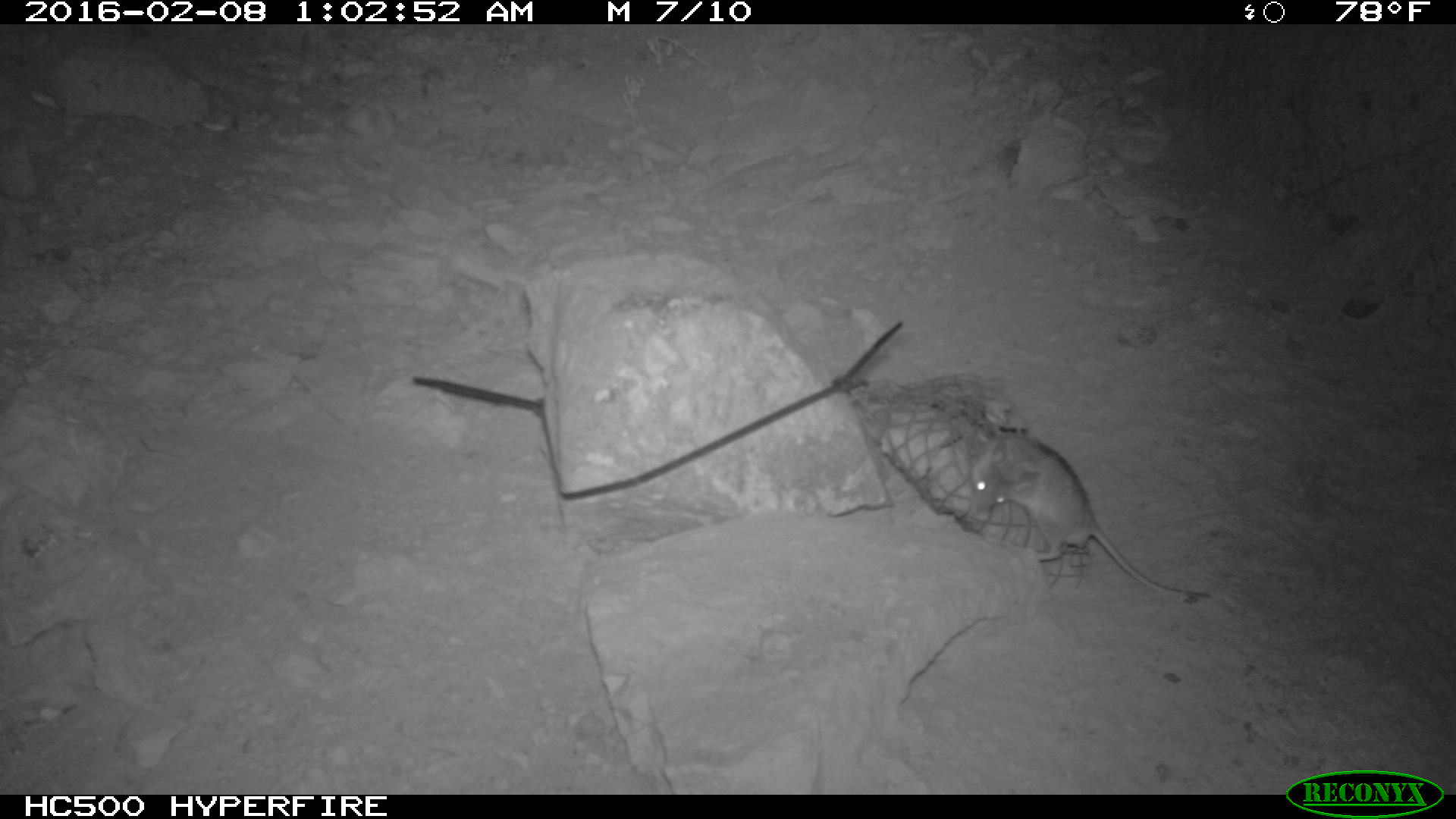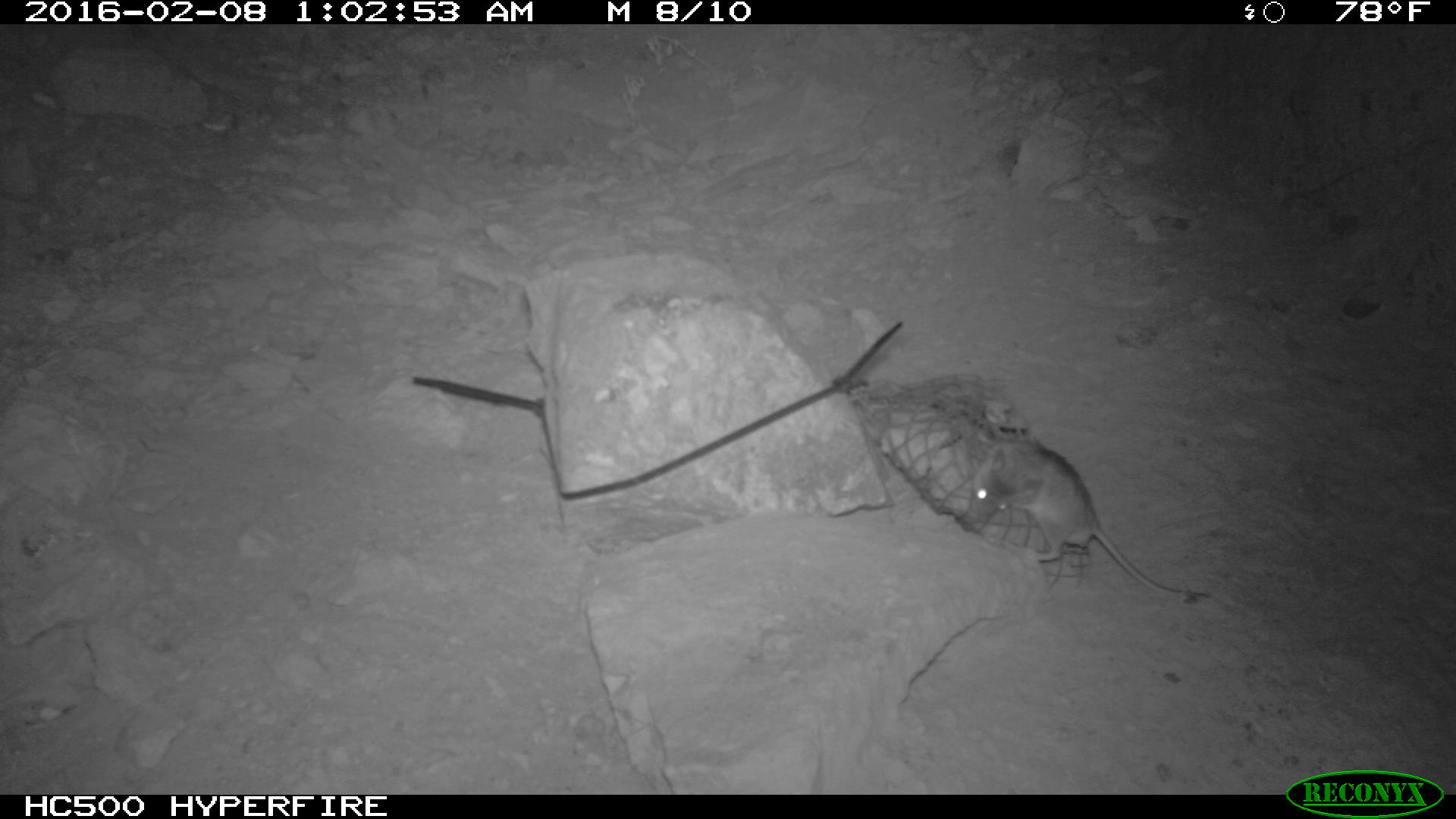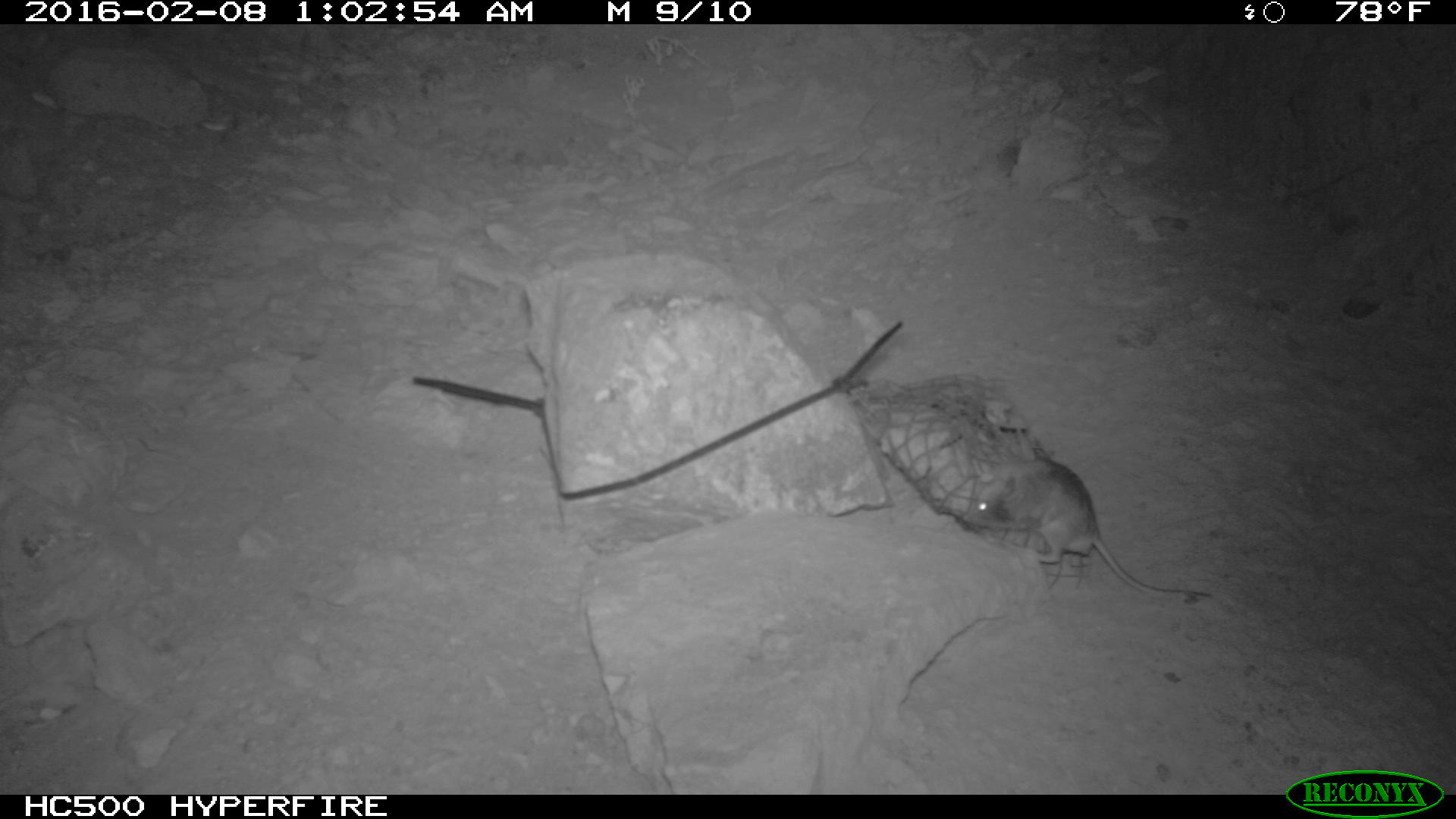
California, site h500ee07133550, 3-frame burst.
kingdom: Animalia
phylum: Chordata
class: Mammalia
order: Rodentia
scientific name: Rodentia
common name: rodent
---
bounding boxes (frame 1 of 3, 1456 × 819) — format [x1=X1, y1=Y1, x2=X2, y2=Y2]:
rodent: [x1=970, y1=435, x2=1206, y2=598]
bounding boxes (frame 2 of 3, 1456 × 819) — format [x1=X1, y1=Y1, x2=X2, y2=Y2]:
rodent: [x1=962, y1=438, x2=1213, y2=600]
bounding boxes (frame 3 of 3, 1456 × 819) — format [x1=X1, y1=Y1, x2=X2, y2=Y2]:
rodent: [x1=960, y1=458, x2=1211, y2=598]